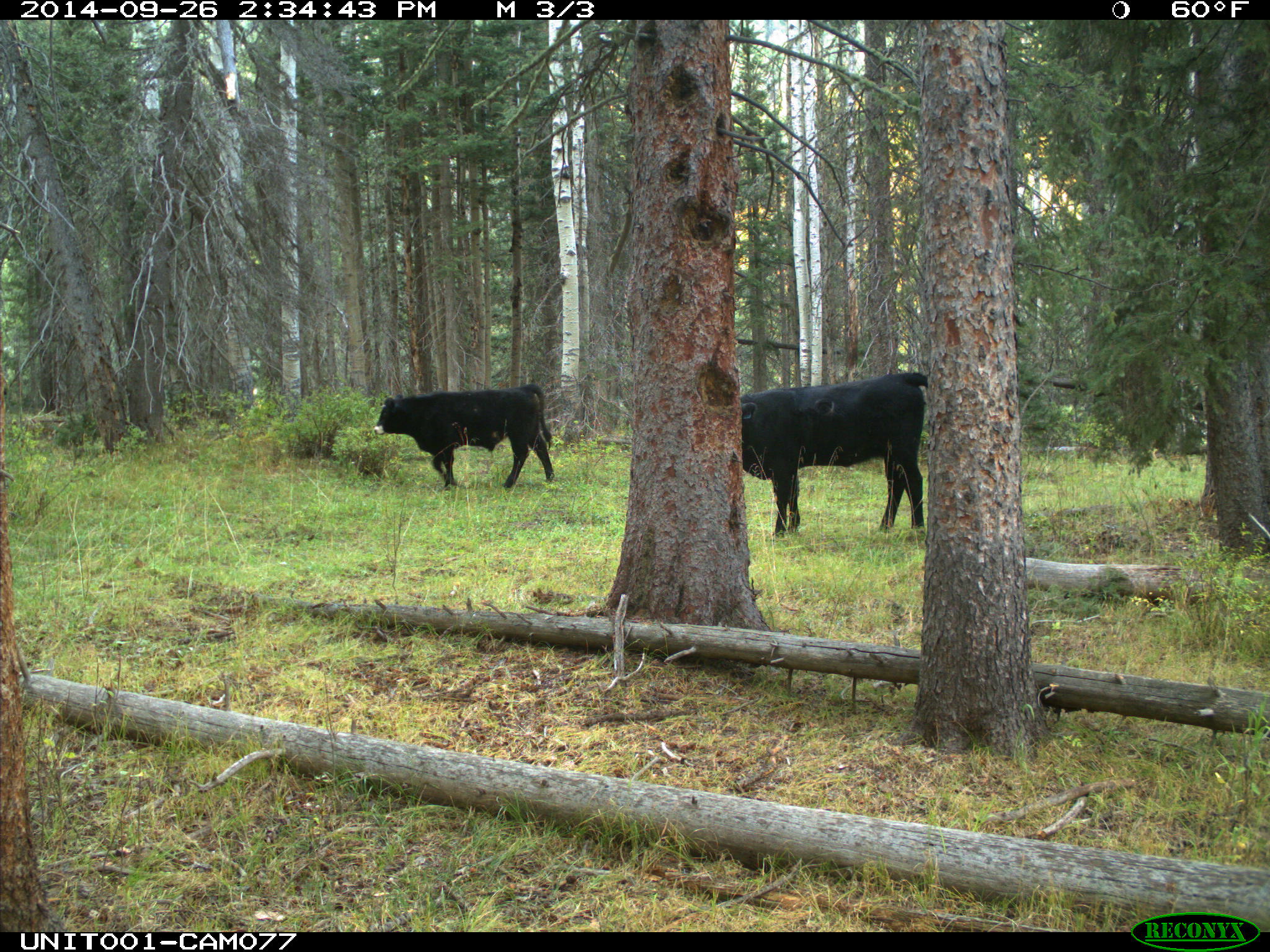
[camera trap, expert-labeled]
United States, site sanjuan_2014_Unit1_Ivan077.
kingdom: Animalia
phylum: Chordata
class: Mammalia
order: Artiodactyla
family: Bovidae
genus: Bos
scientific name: Bos taurus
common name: domestic cow